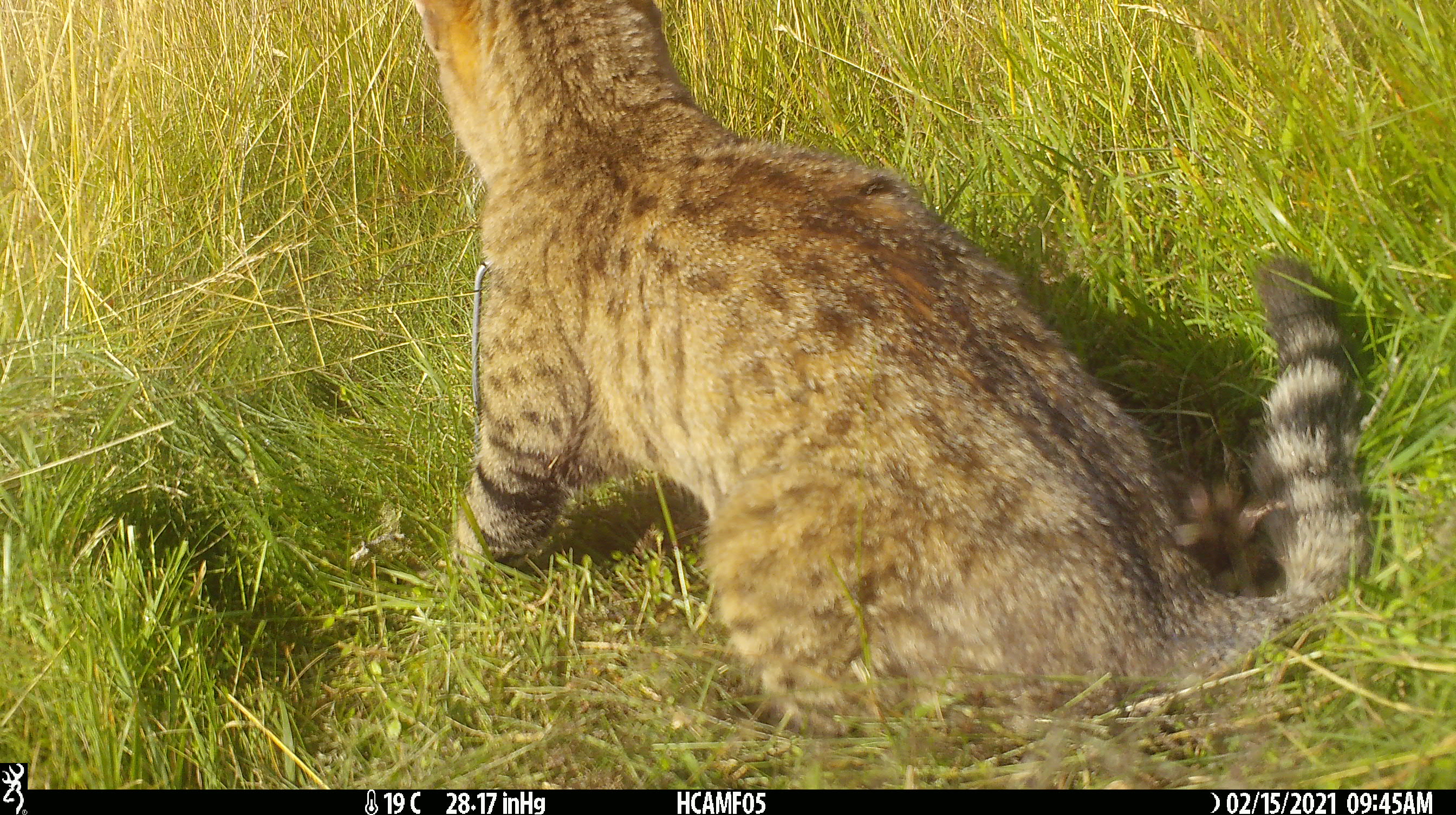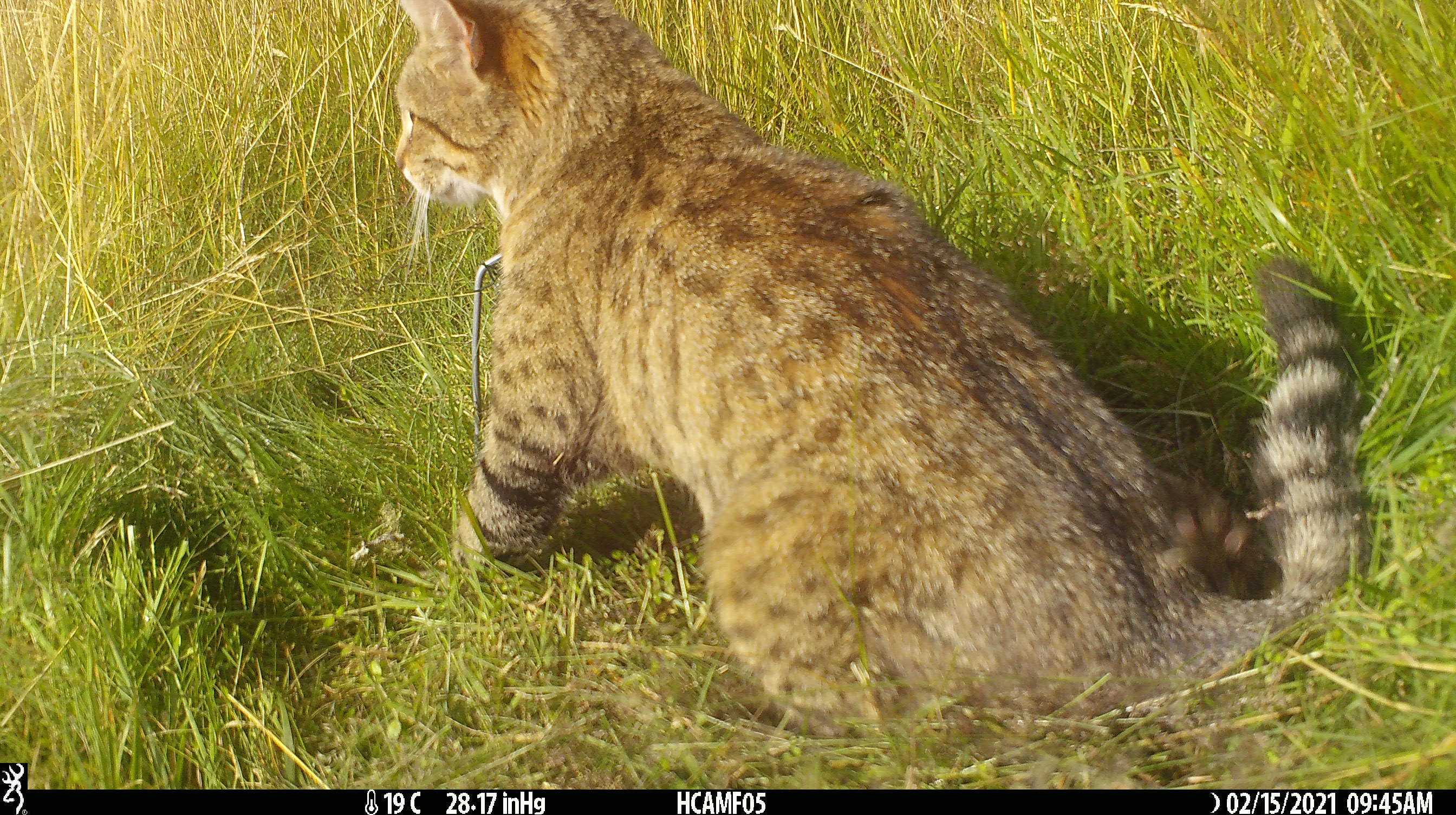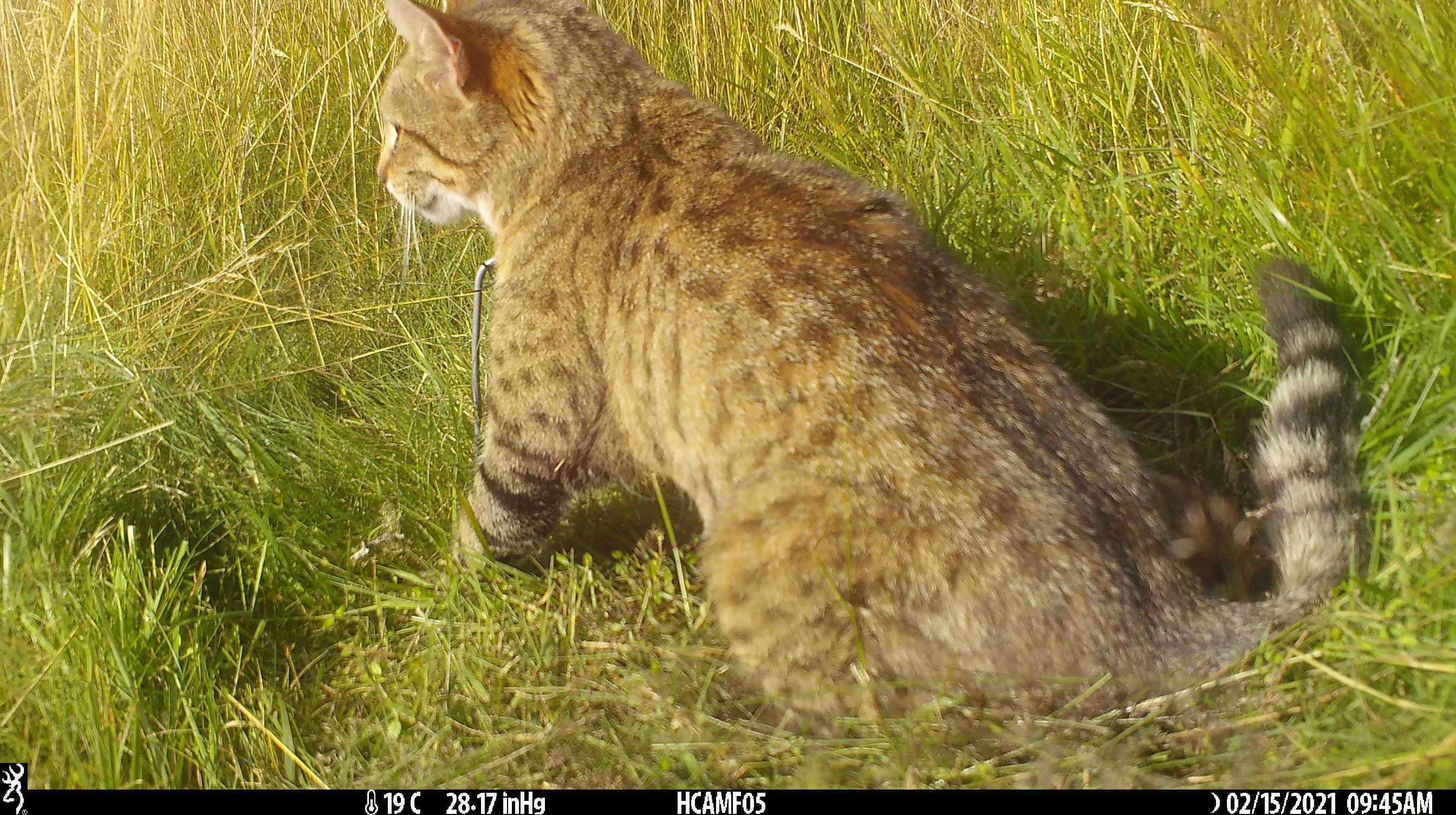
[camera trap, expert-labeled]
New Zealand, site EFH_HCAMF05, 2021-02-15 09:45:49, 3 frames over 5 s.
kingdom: Animalia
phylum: Chordata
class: Mammalia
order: Carnivora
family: Felidae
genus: Felis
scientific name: Felis catus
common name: domestic cat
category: cat